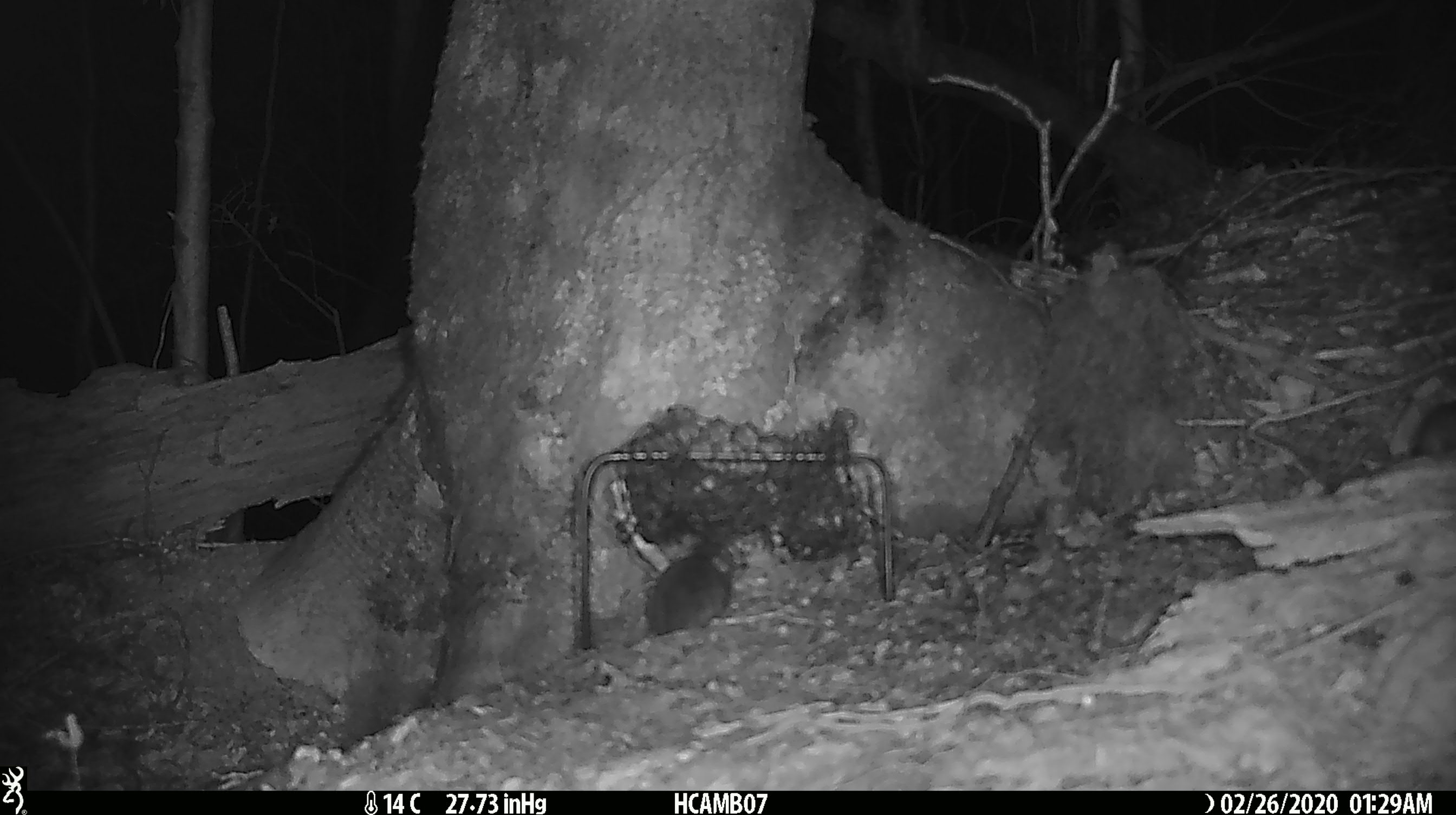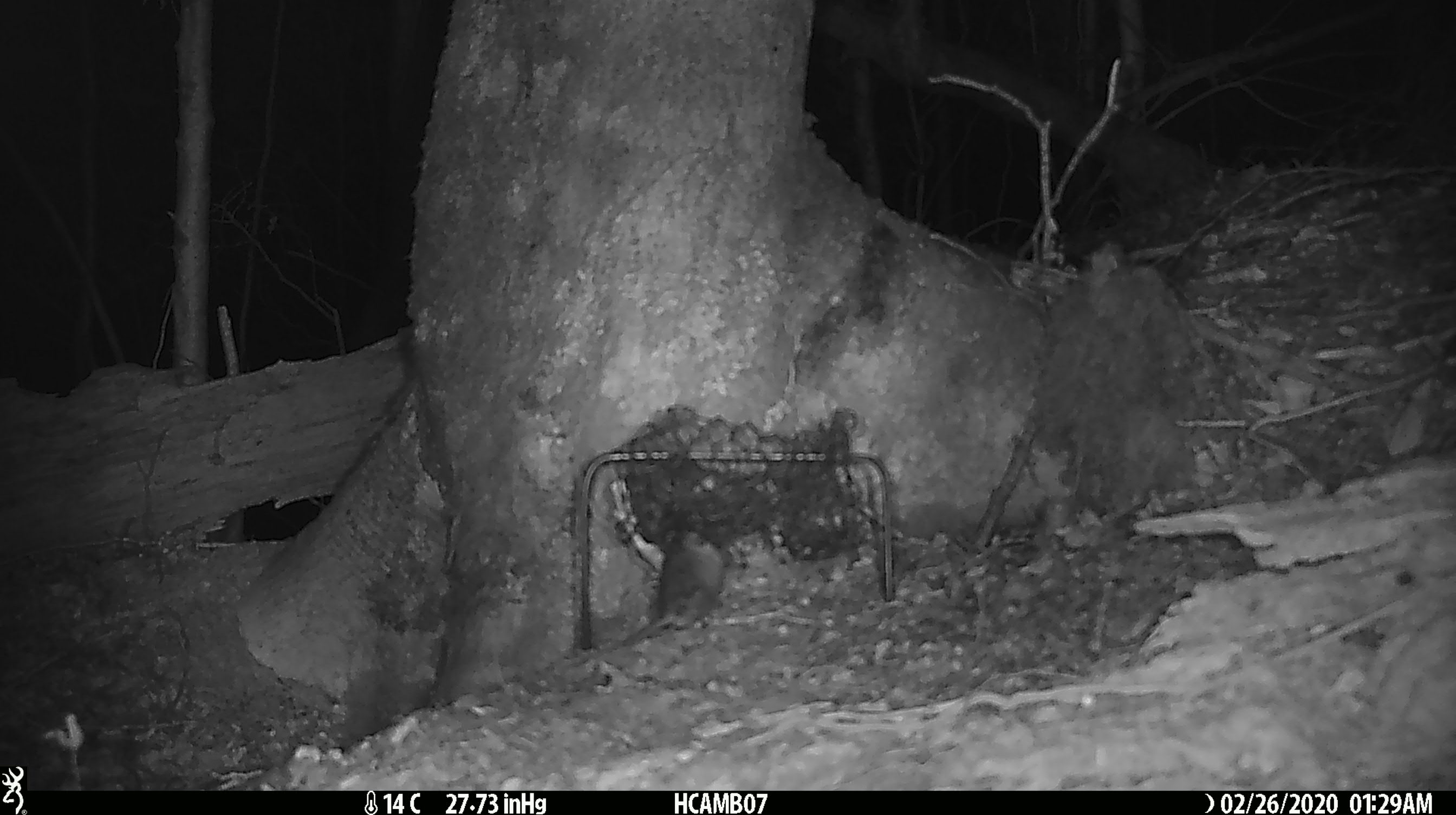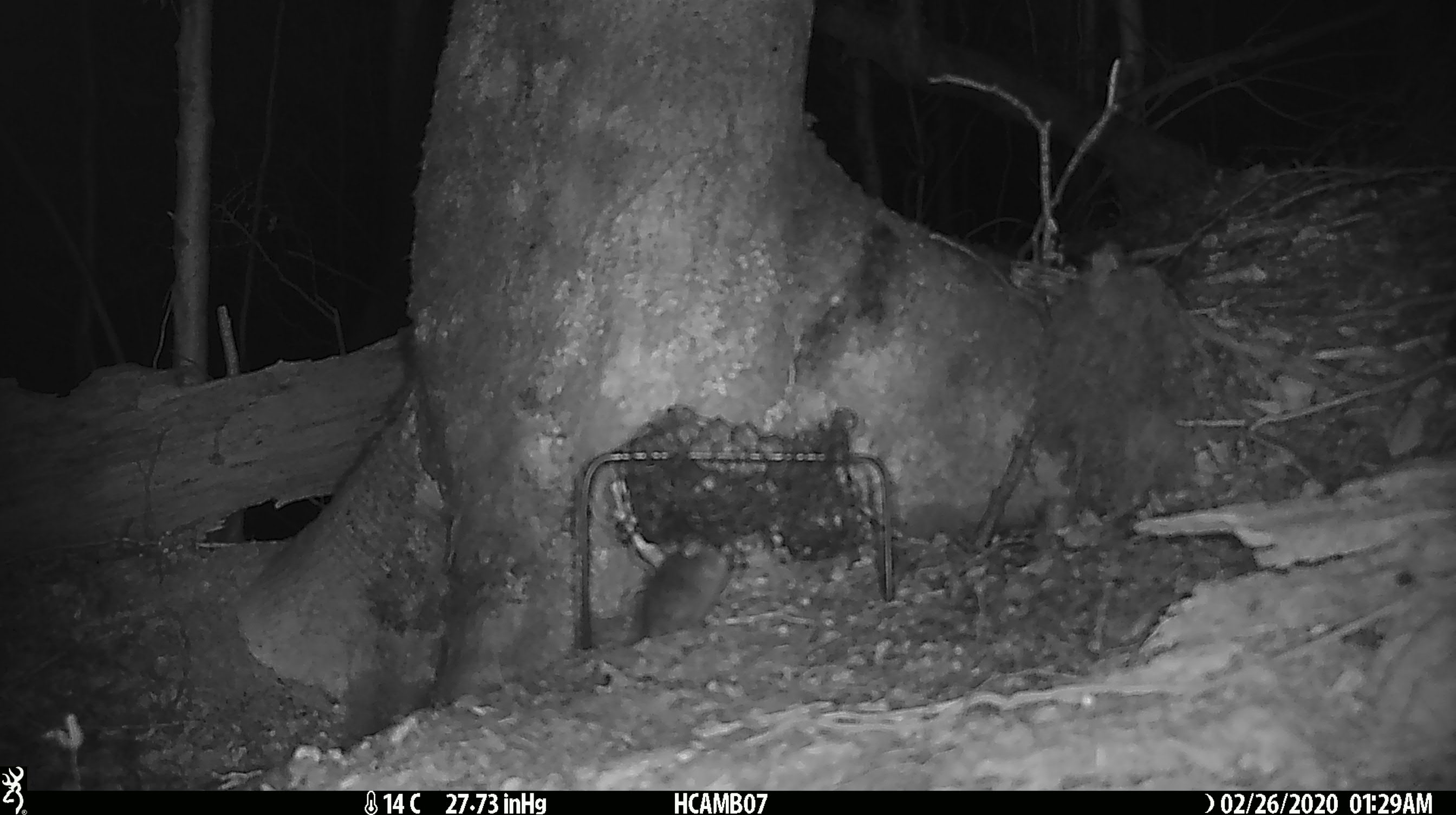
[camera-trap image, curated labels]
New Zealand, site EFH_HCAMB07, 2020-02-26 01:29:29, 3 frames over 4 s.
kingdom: Animalia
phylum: Chordata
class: Mammalia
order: Rodentia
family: Muridae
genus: Mus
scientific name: Mus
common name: mouse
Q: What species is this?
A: Mouse (Mus).